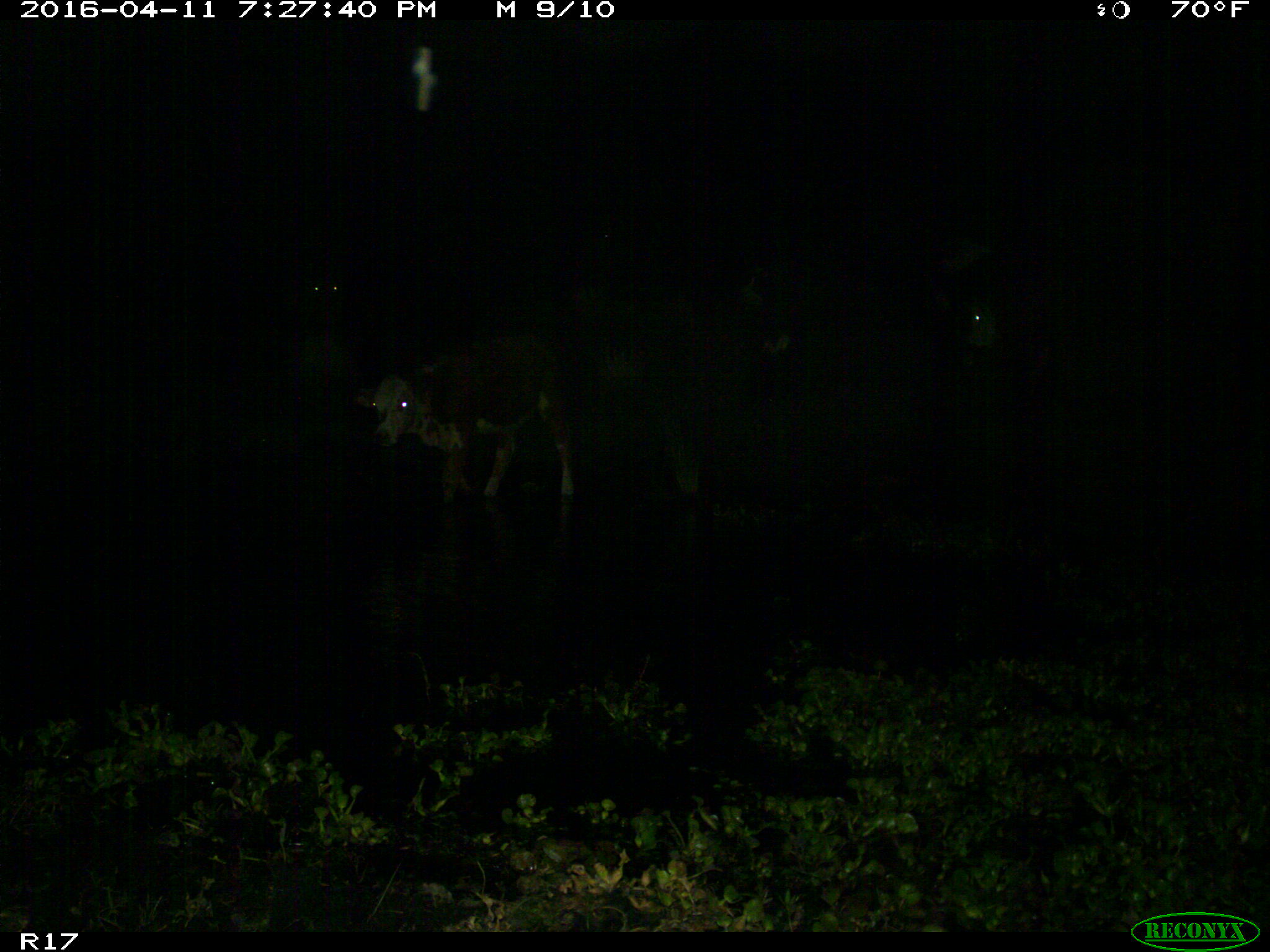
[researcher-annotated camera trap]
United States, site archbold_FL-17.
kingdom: Animalia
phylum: Chordata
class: Mammalia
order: Artiodactyla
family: Bovidae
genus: Bos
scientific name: Bos taurus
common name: domestic cow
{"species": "Bos taurus (domestic cow)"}